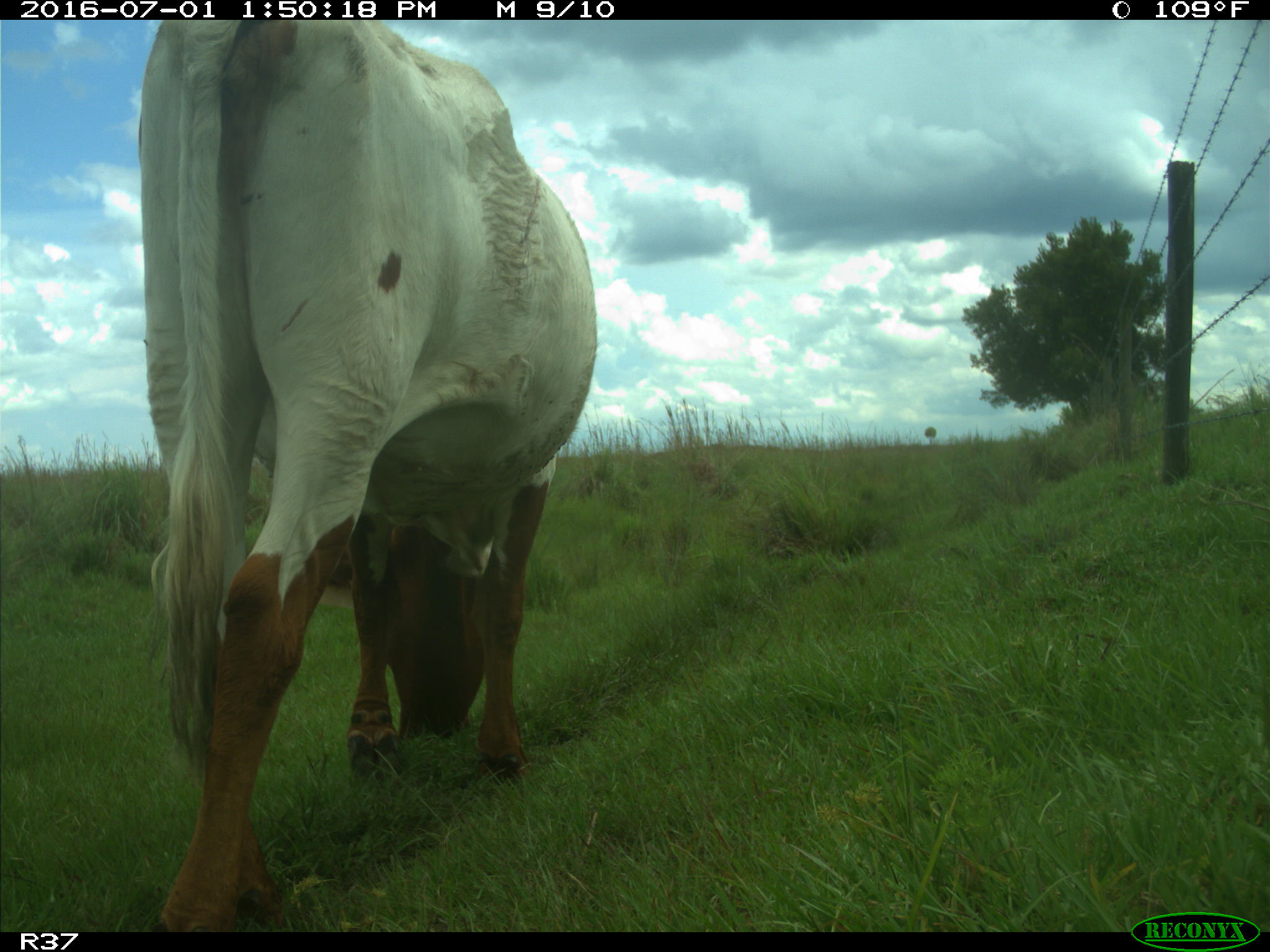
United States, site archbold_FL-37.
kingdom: Animalia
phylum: Chordata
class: Mammalia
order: Artiodactyla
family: Bovidae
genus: Bos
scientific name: Bos taurus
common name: domestic cow